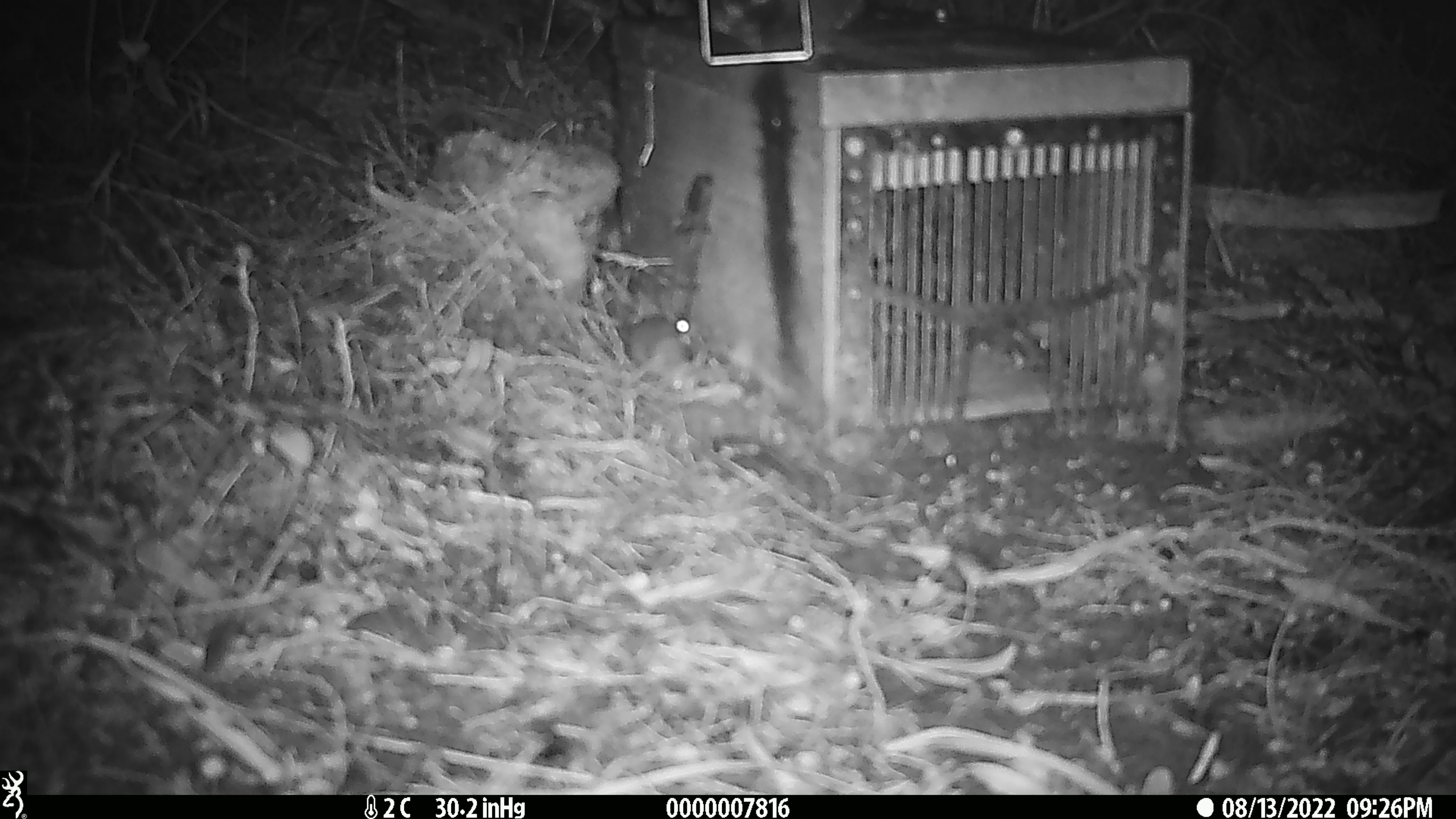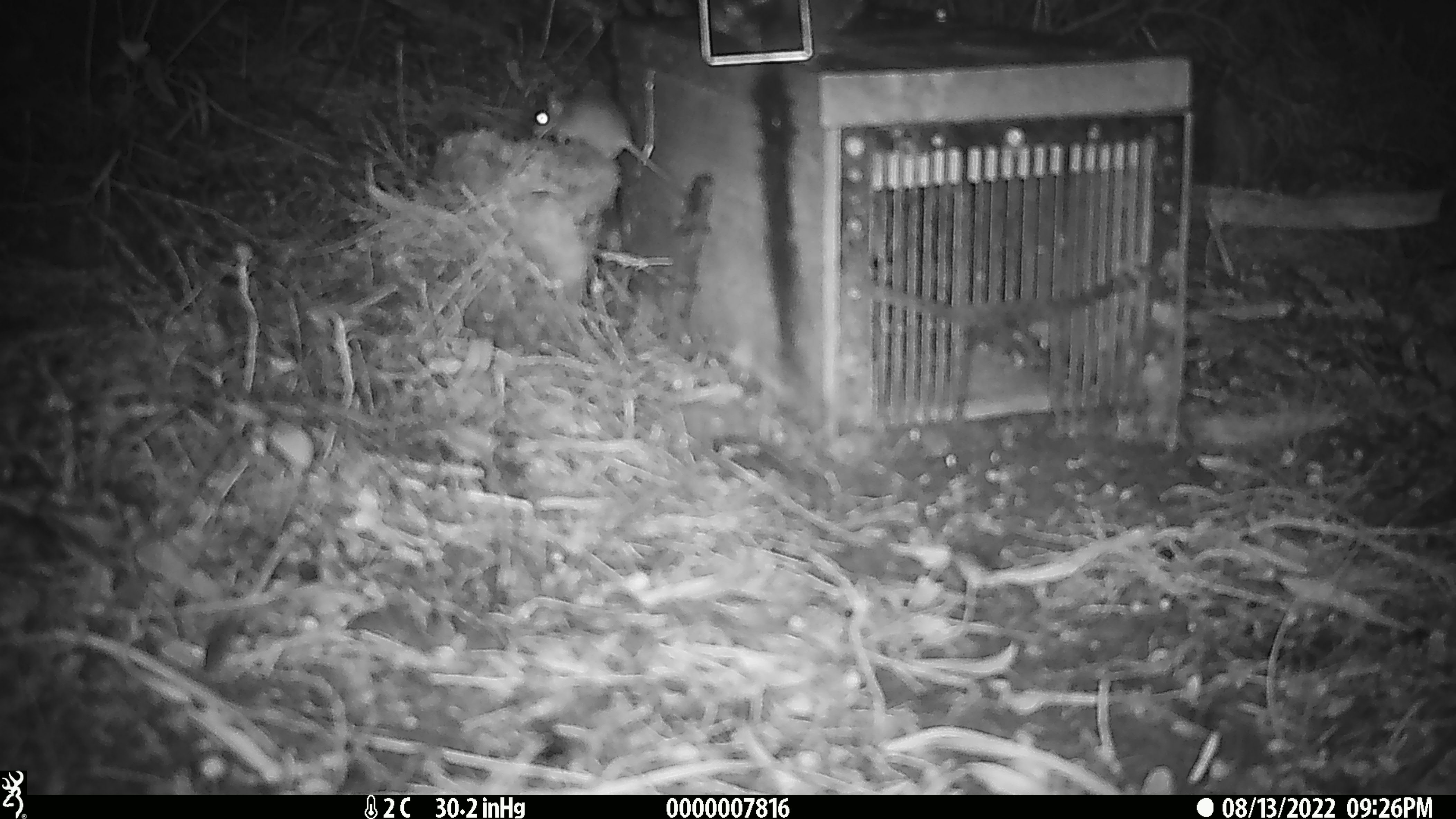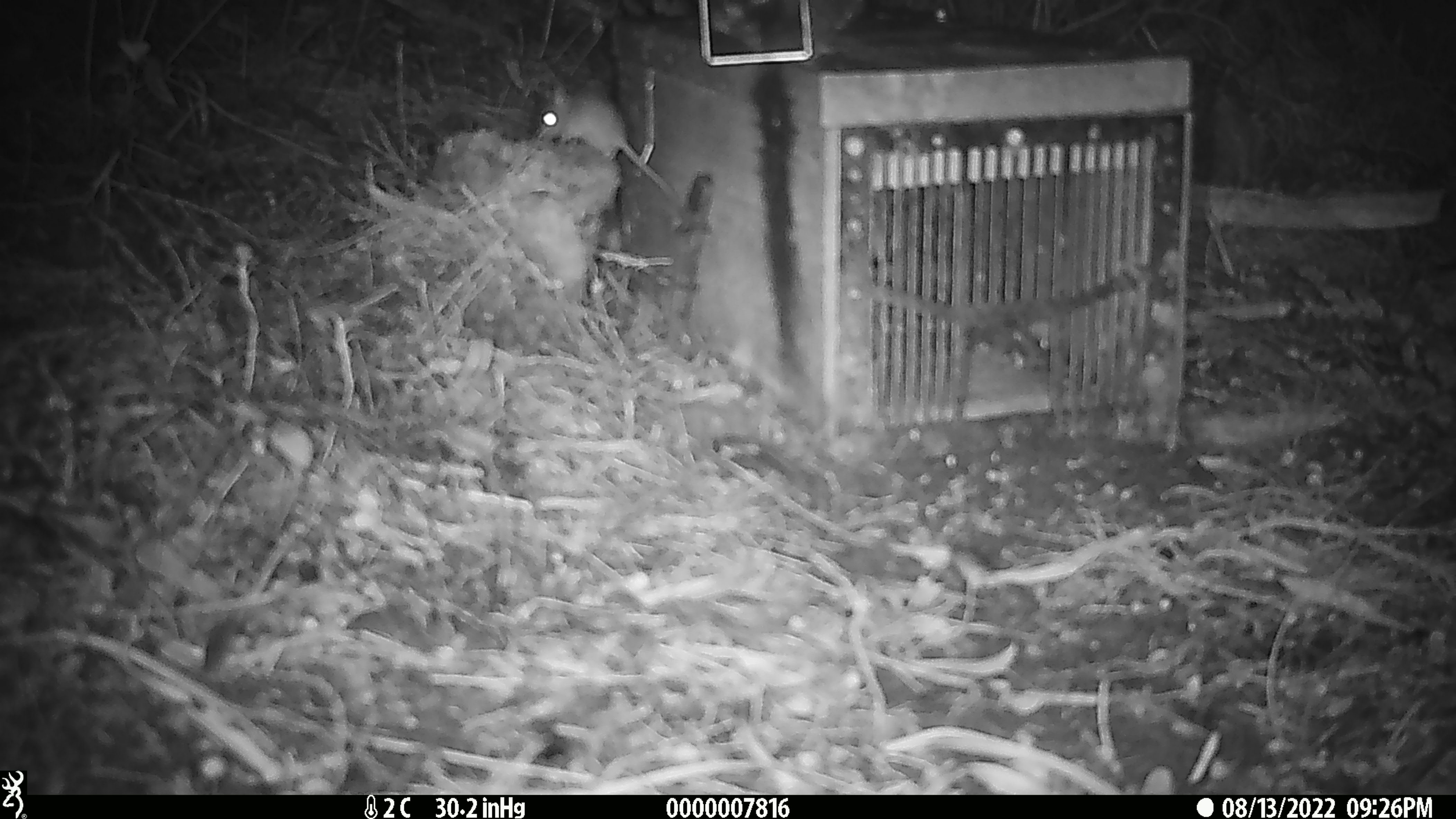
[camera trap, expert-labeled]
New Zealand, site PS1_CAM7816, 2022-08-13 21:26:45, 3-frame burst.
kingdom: Animalia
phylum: Chordata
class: Mammalia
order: Rodentia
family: Muridae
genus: Mus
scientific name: Mus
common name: mouse